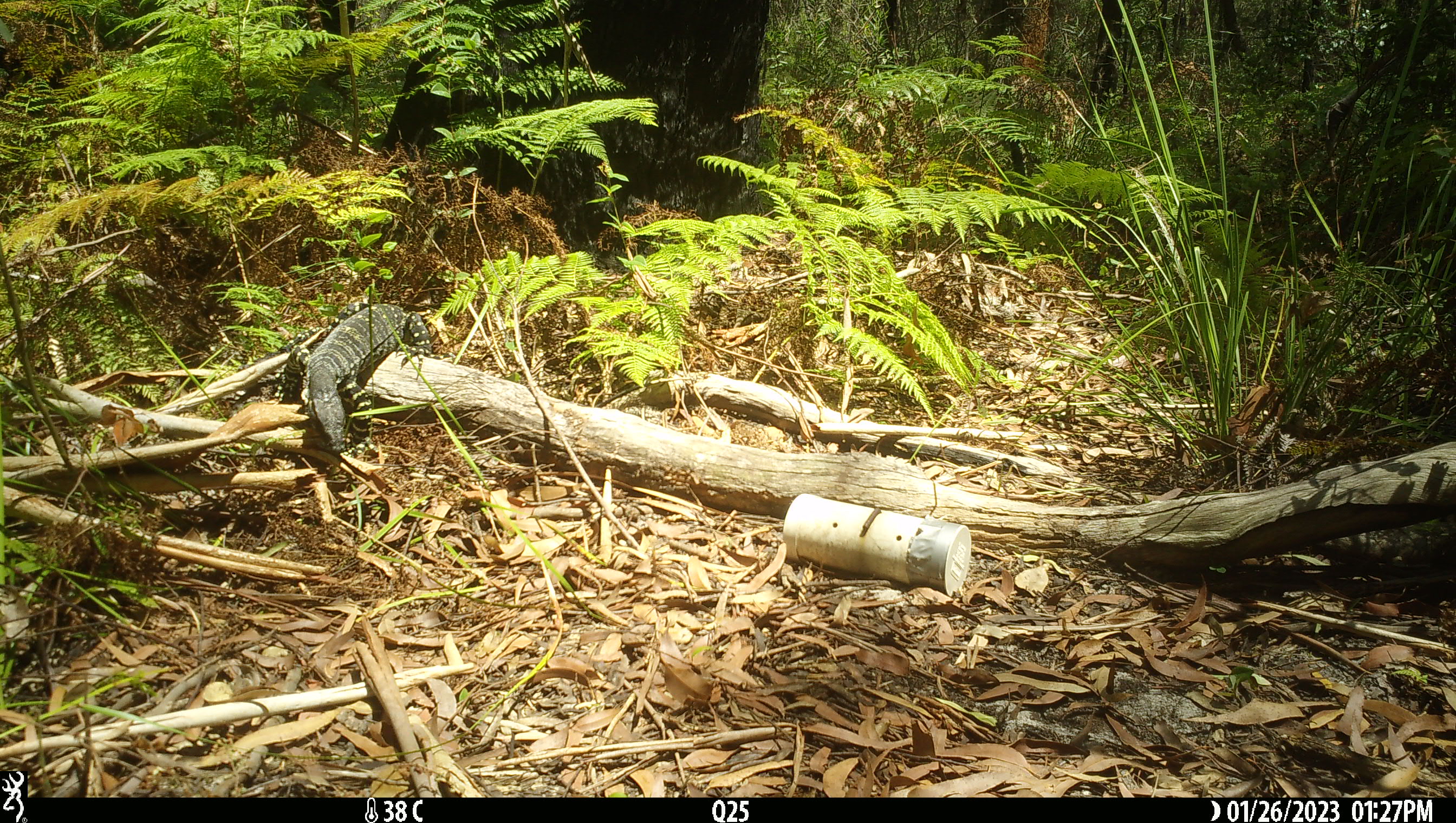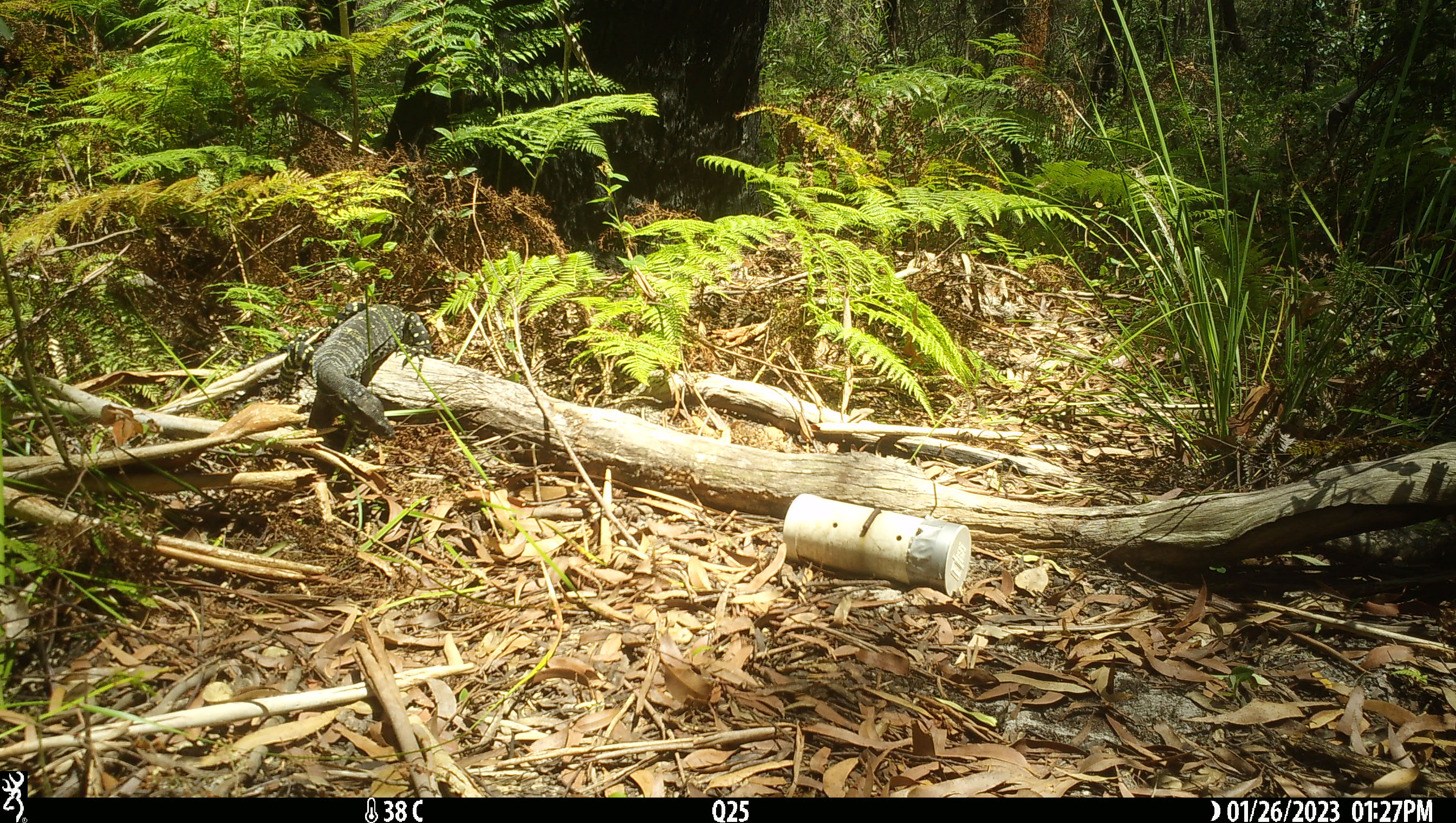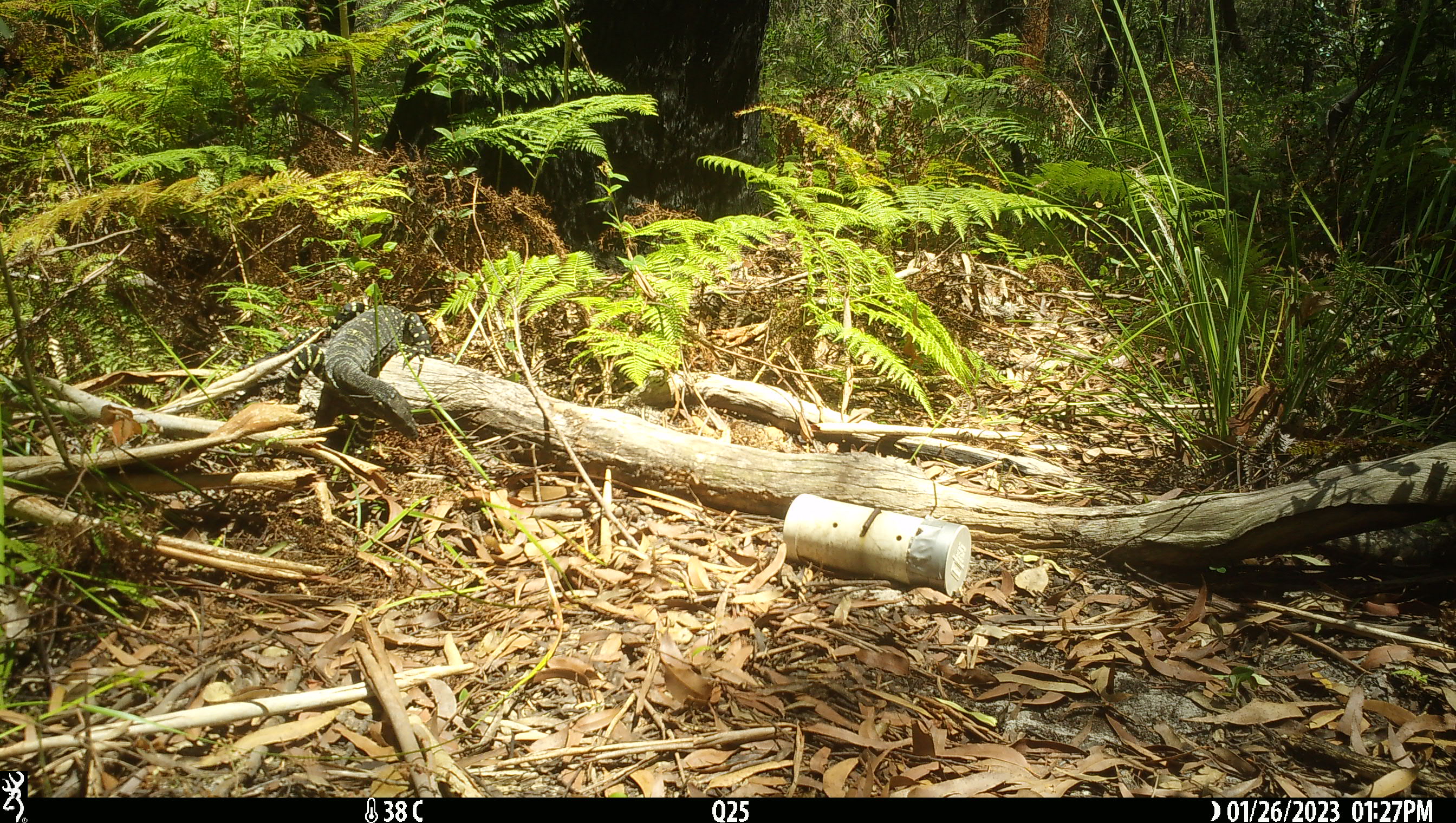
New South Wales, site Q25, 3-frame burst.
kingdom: Animalia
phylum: Chordata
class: Reptilia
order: Squamata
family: Varanidae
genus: Varanus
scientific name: Varanus varius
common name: lace monitor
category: goanna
Goanna (lace monitor) (Varanus varius).